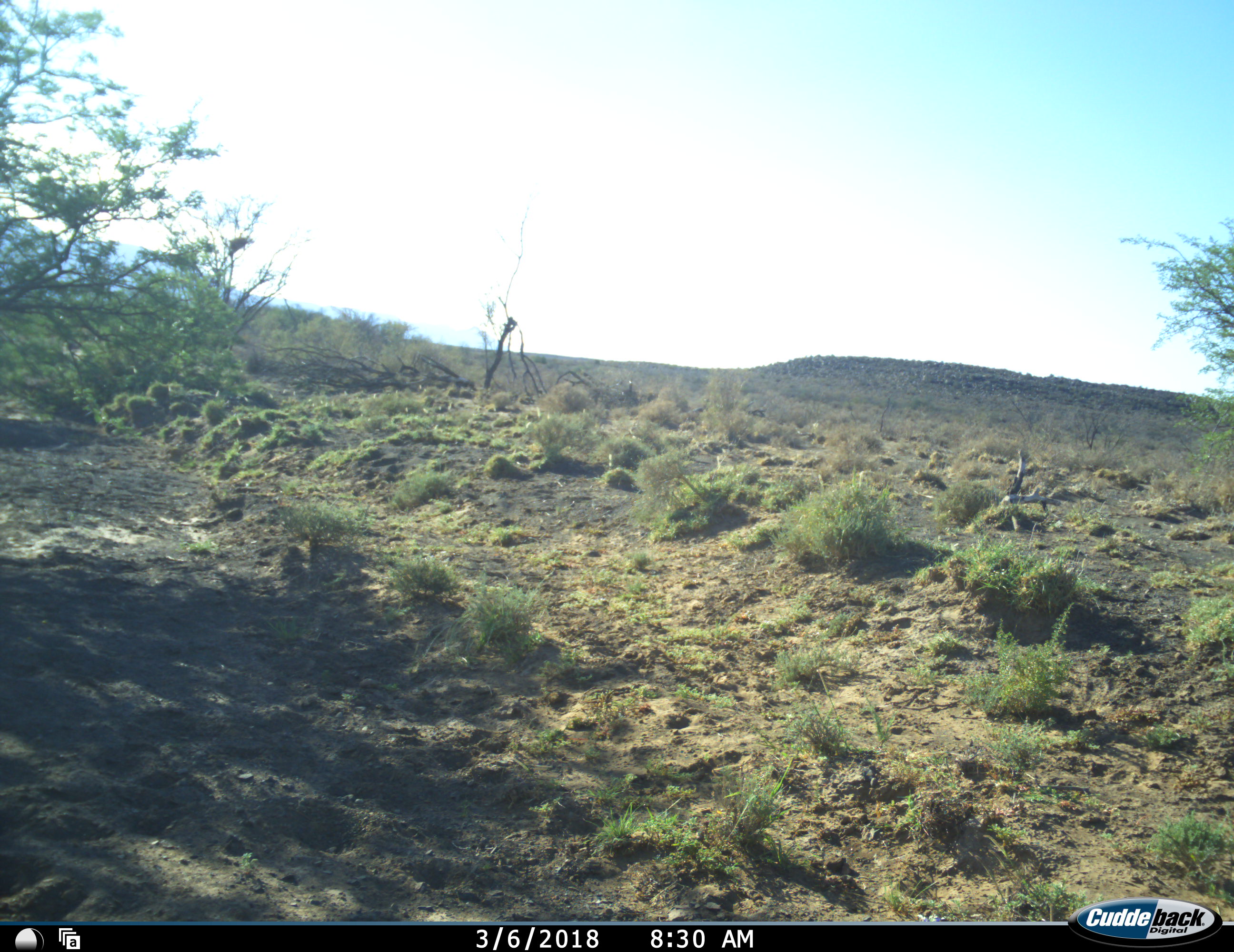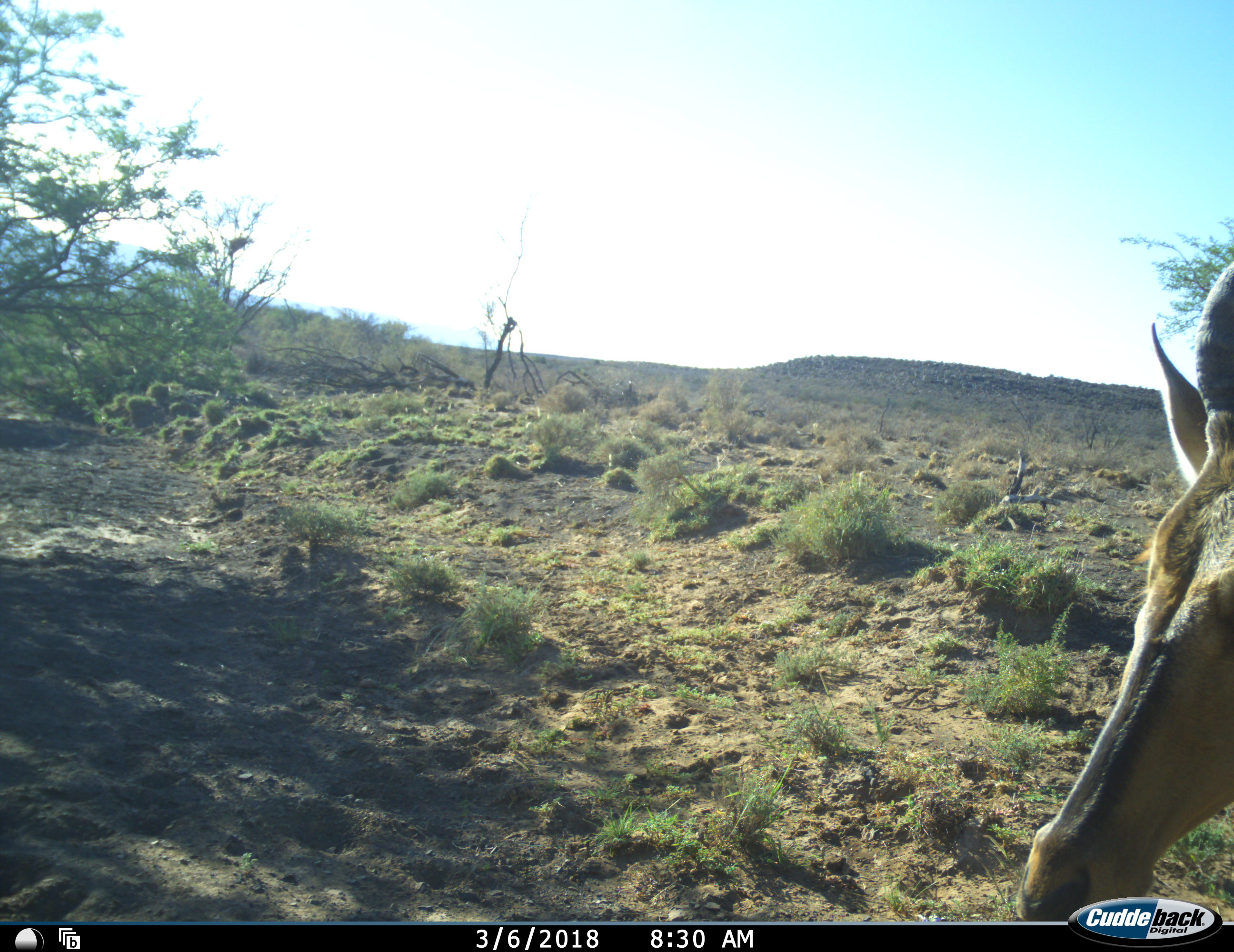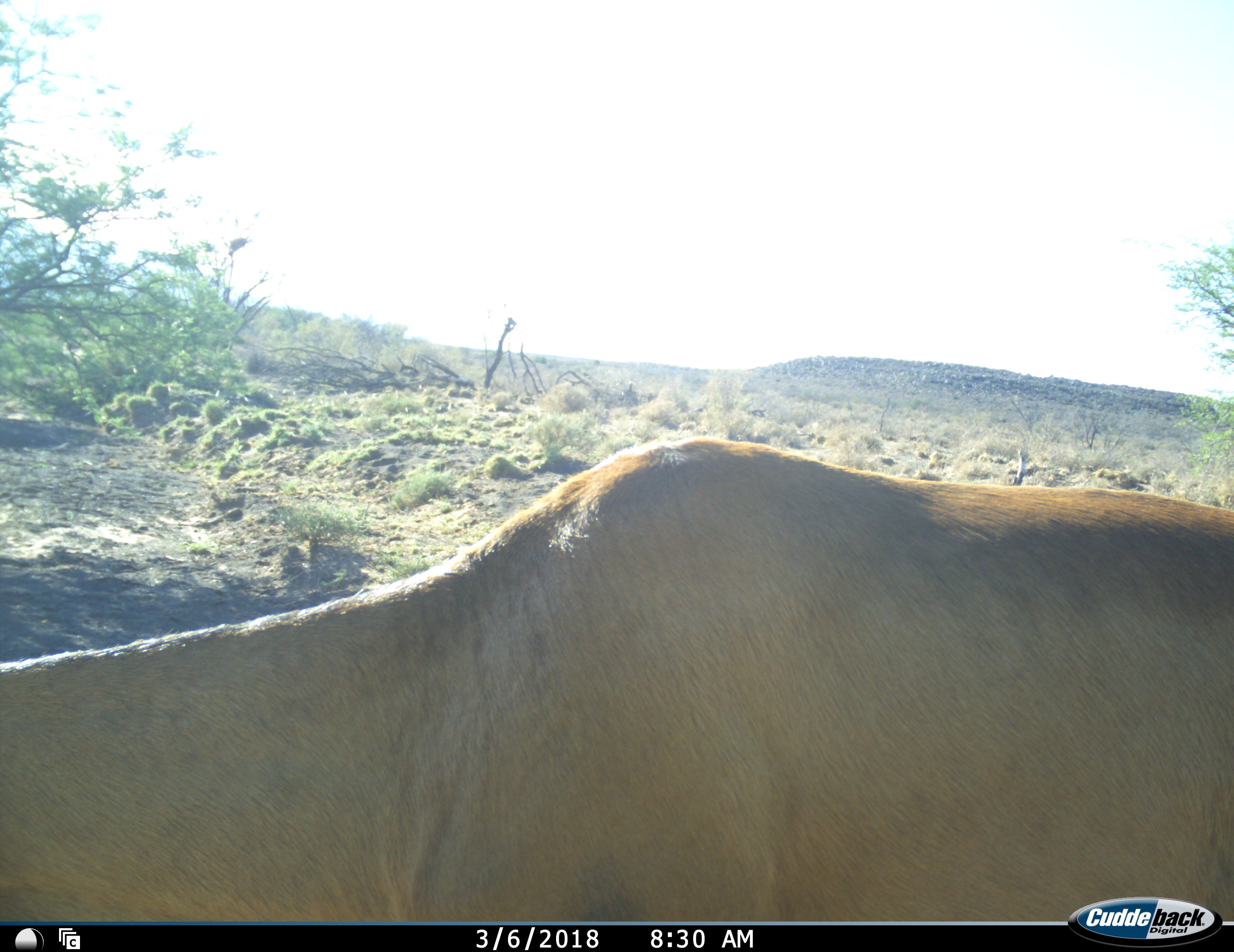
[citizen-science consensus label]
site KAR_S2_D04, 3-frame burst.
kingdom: Animalia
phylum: Chordata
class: Mammalia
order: Artiodactyla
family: Bovidae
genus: Alcelaphus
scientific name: Alcelaphus buselaphus caama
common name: red hartebeest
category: hartebeestred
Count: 1.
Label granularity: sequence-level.